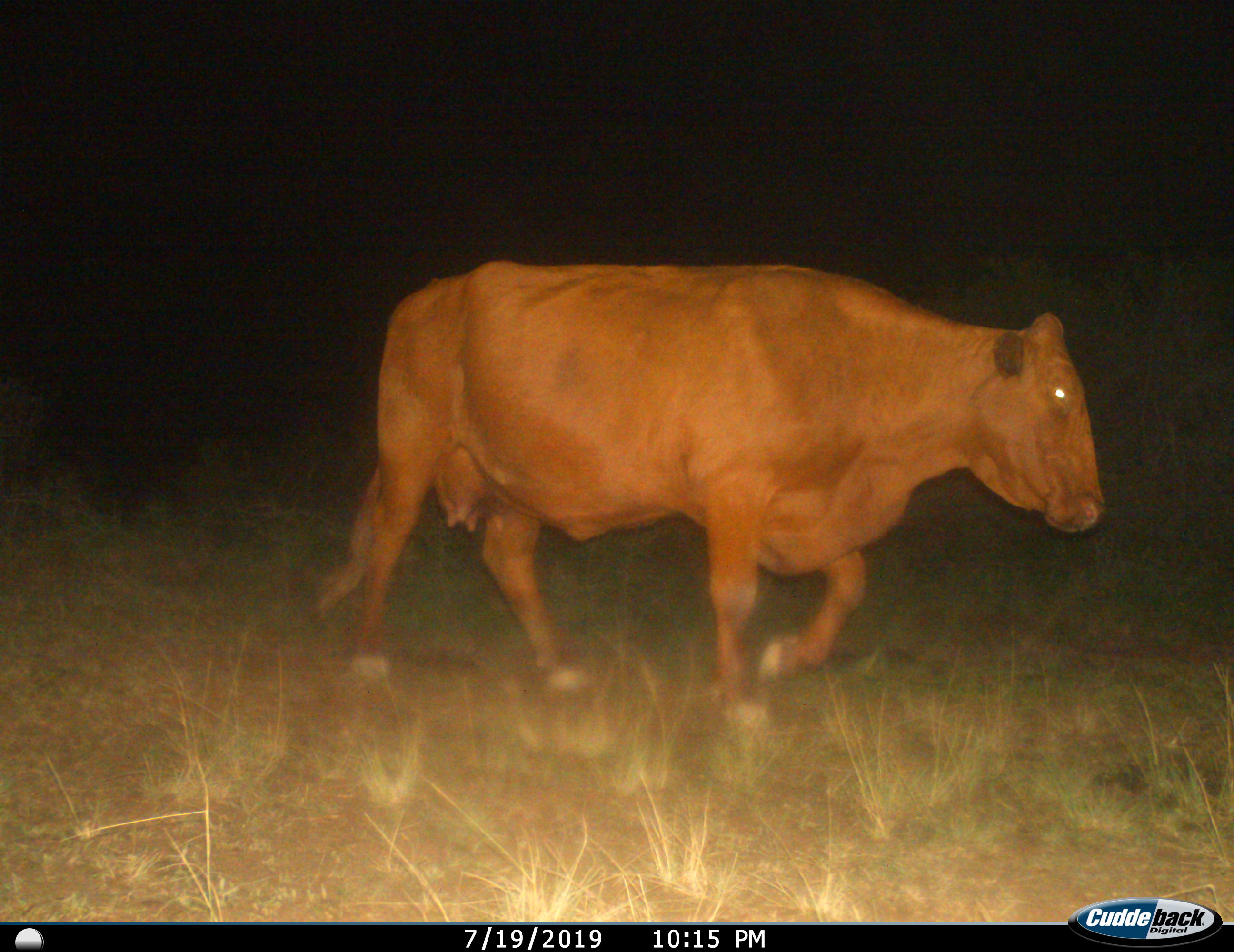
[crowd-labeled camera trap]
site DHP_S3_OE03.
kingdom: Animalia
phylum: Chordata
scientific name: Vertebrata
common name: domestic animal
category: domesticanimal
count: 1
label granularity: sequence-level